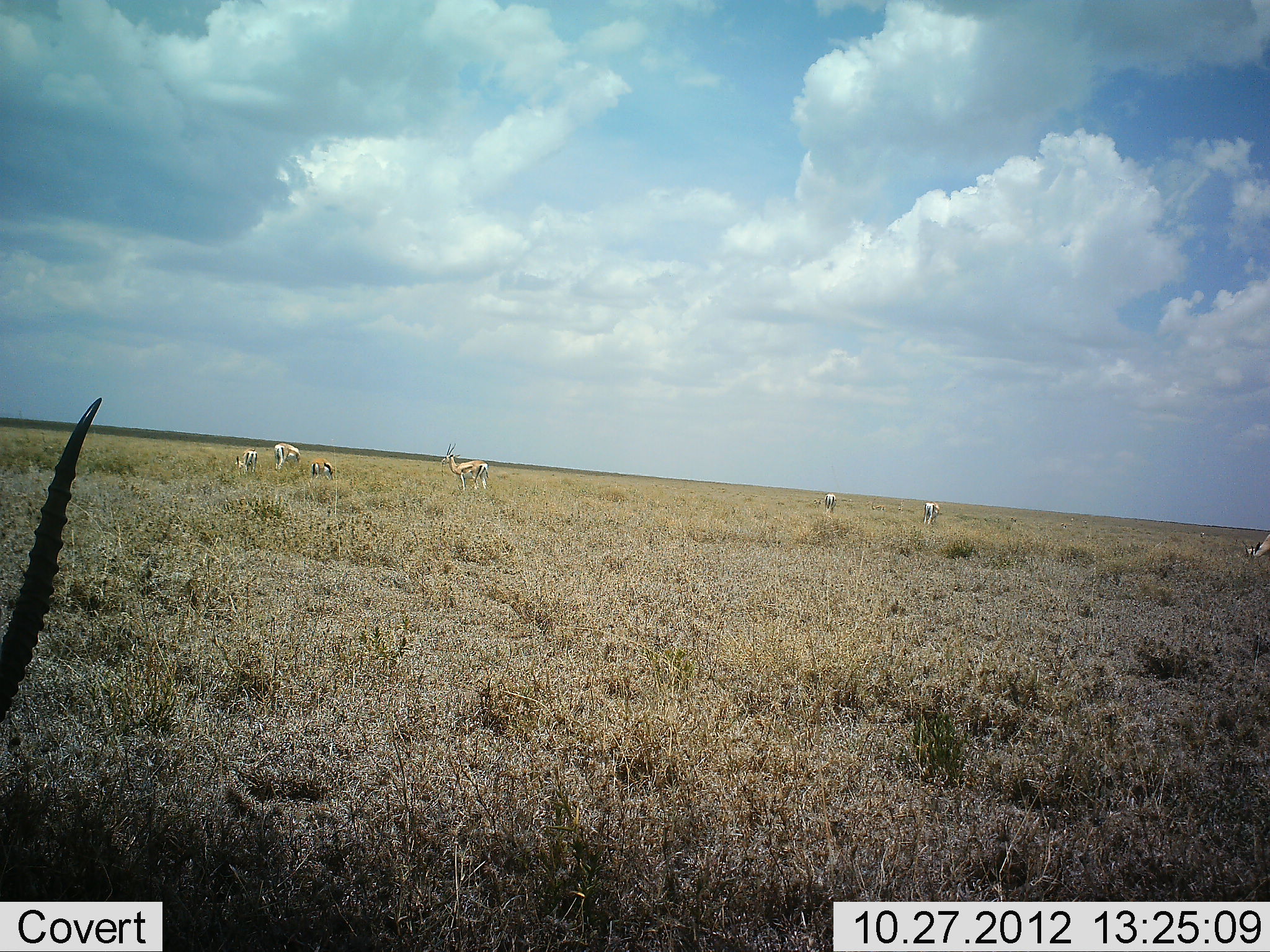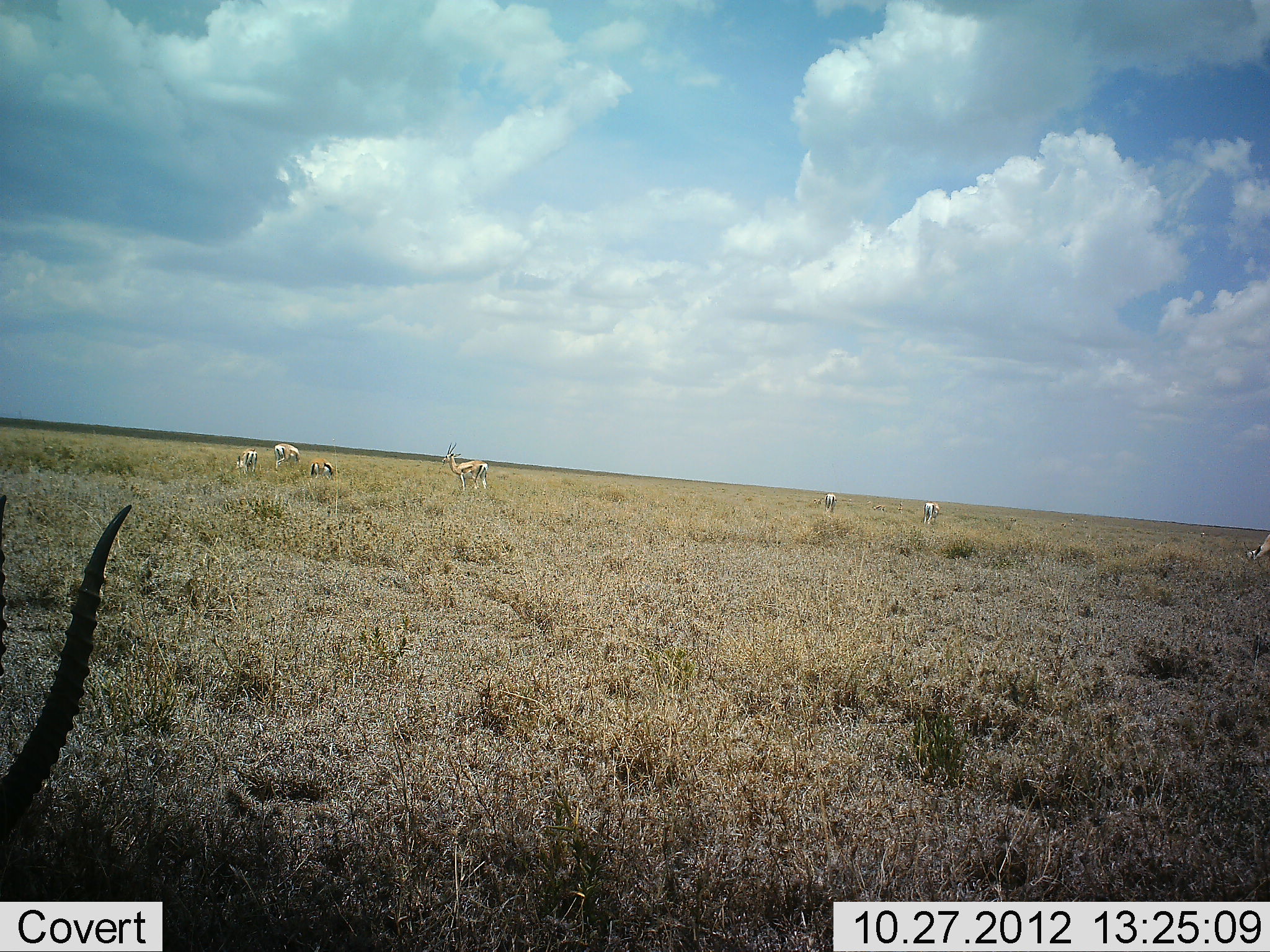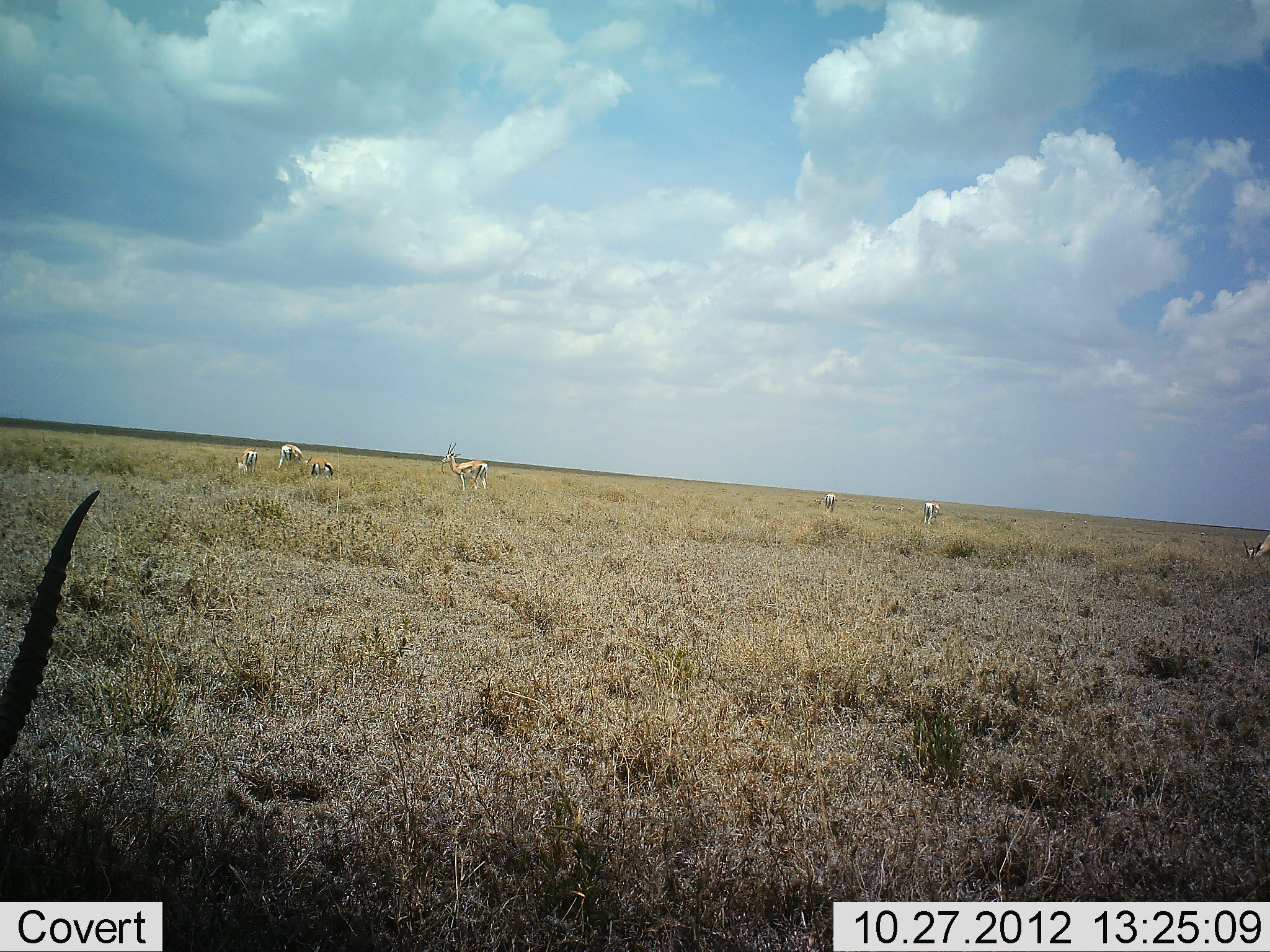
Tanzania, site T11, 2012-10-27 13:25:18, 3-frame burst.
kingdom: Animalia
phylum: Chordata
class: Mammalia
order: Artiodactyla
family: Bovidae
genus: Eudorcas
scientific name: Eudorcas thomsonii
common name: thomson's gazelle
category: gazellethomsons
Gazellethomsons (thomson's gazelle) (Eudorcas thomsonii), count 8. Behavior (volunteer vote fractions): standing 90%, resting 10%, moving 20%, interacting 0%. Young present (vote fraction): 0%. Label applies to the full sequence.